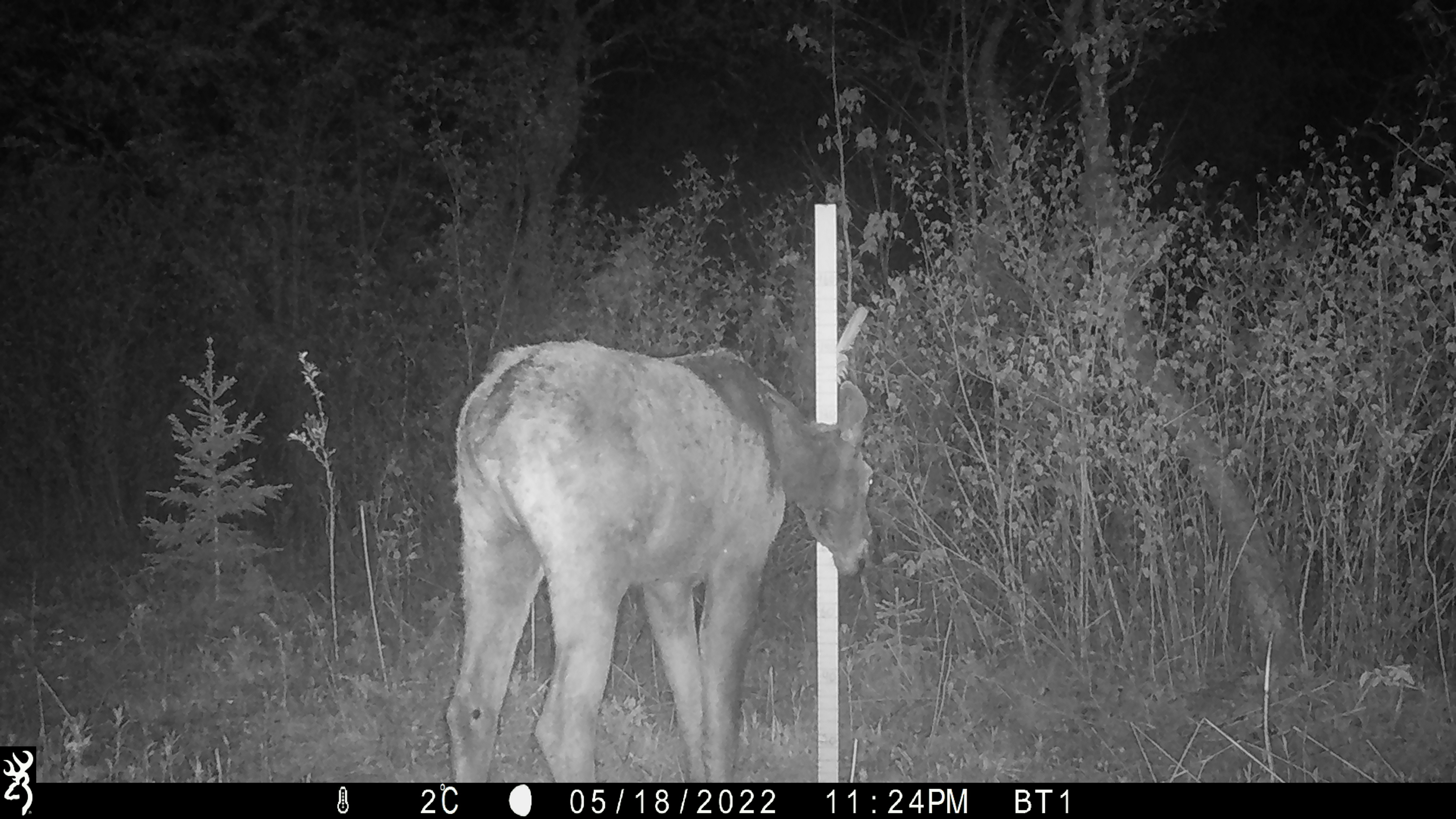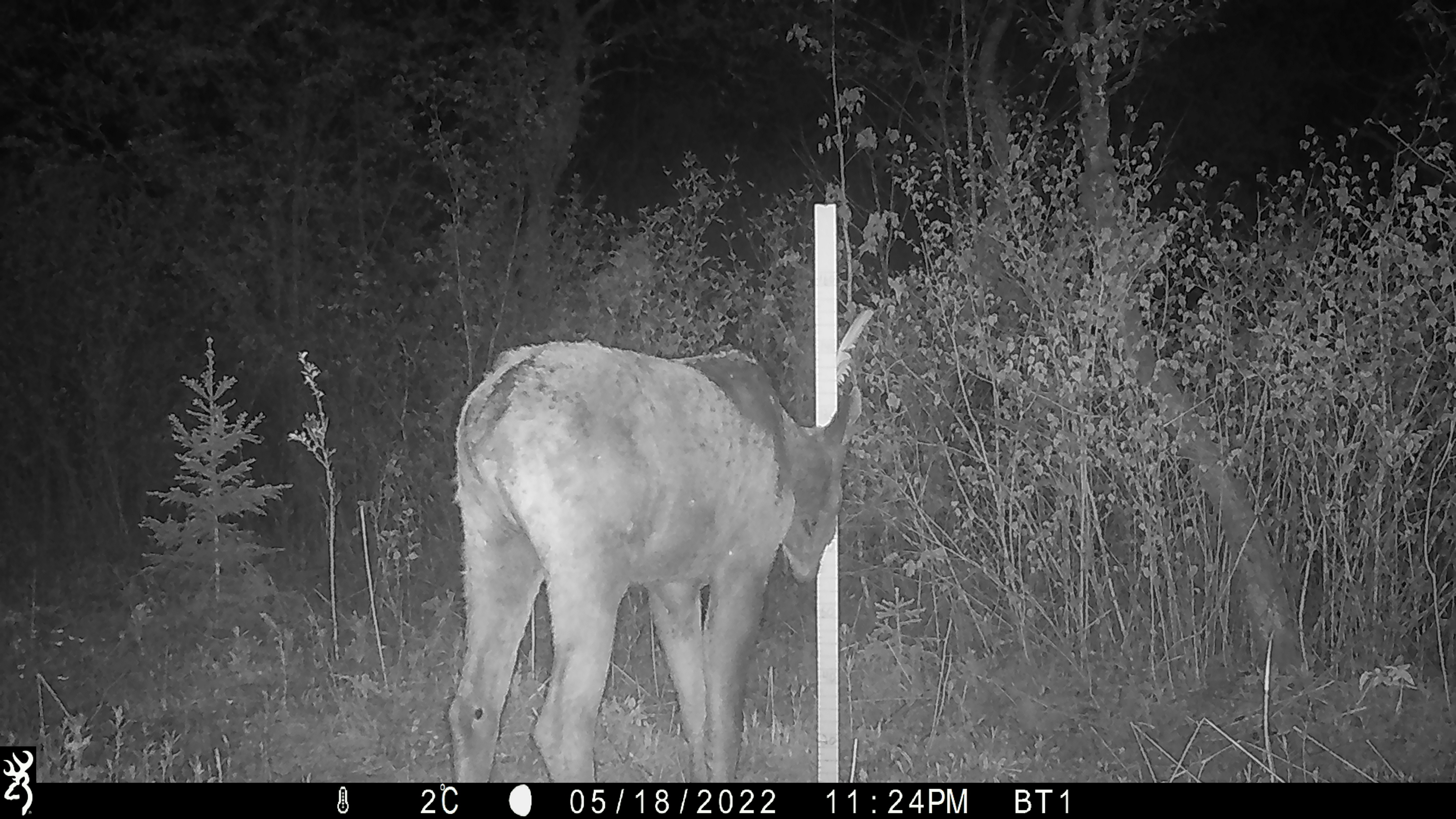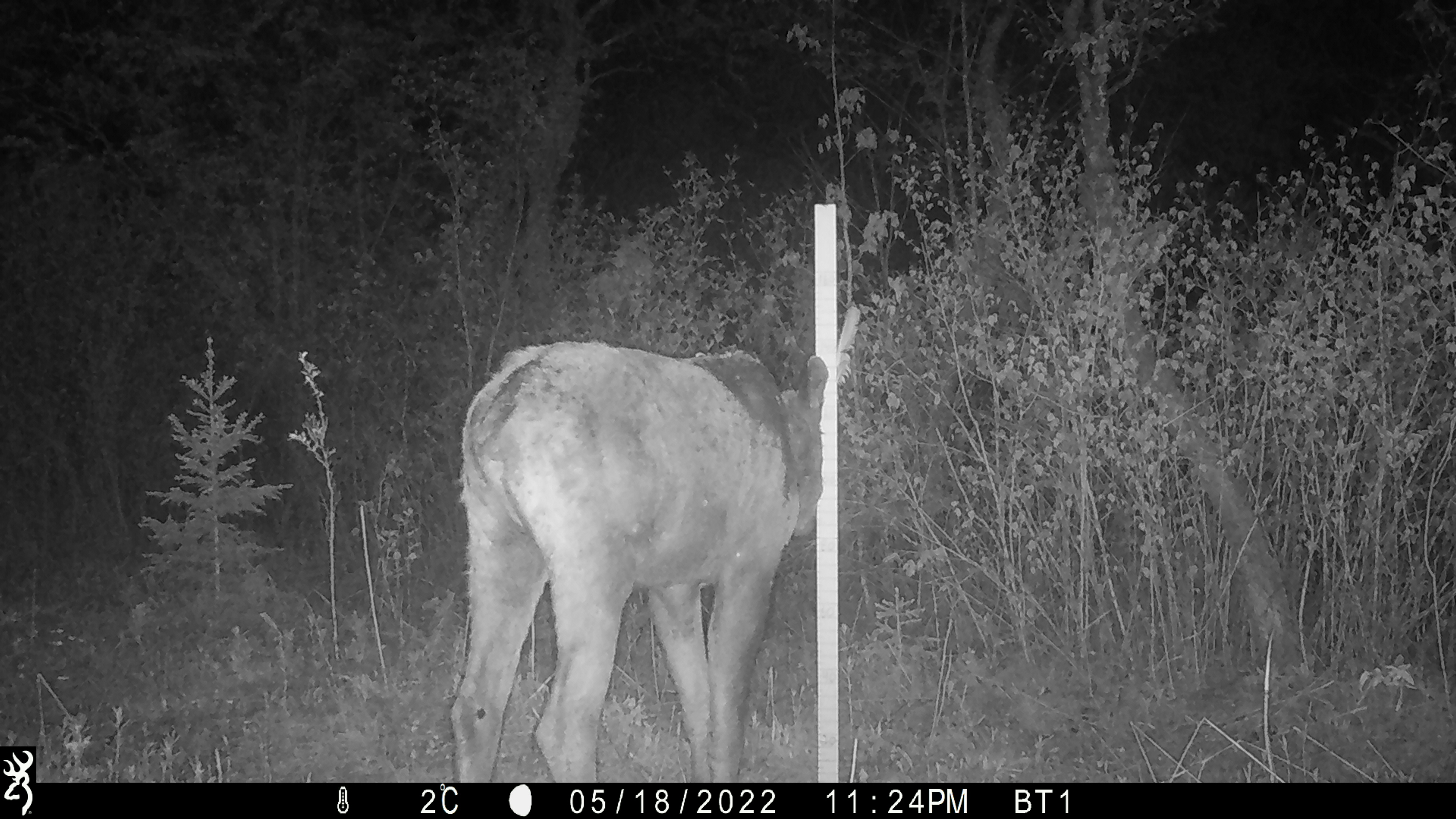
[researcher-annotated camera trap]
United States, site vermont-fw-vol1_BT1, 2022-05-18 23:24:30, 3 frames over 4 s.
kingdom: Animalia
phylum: Chordata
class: Mammalia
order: Artiodactyla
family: Cervidae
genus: Alces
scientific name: Alces alces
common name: moose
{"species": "moose (Alces alces)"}